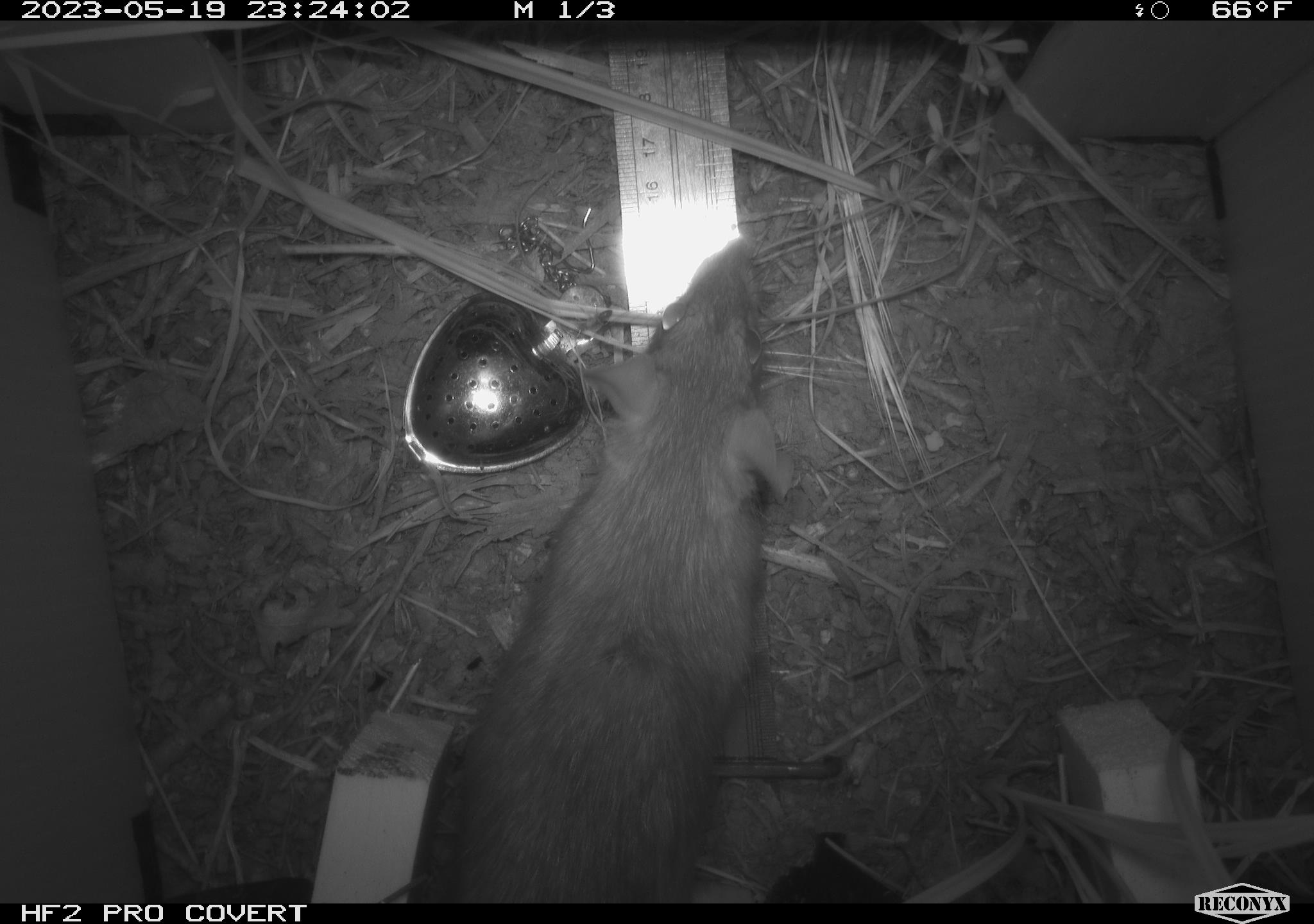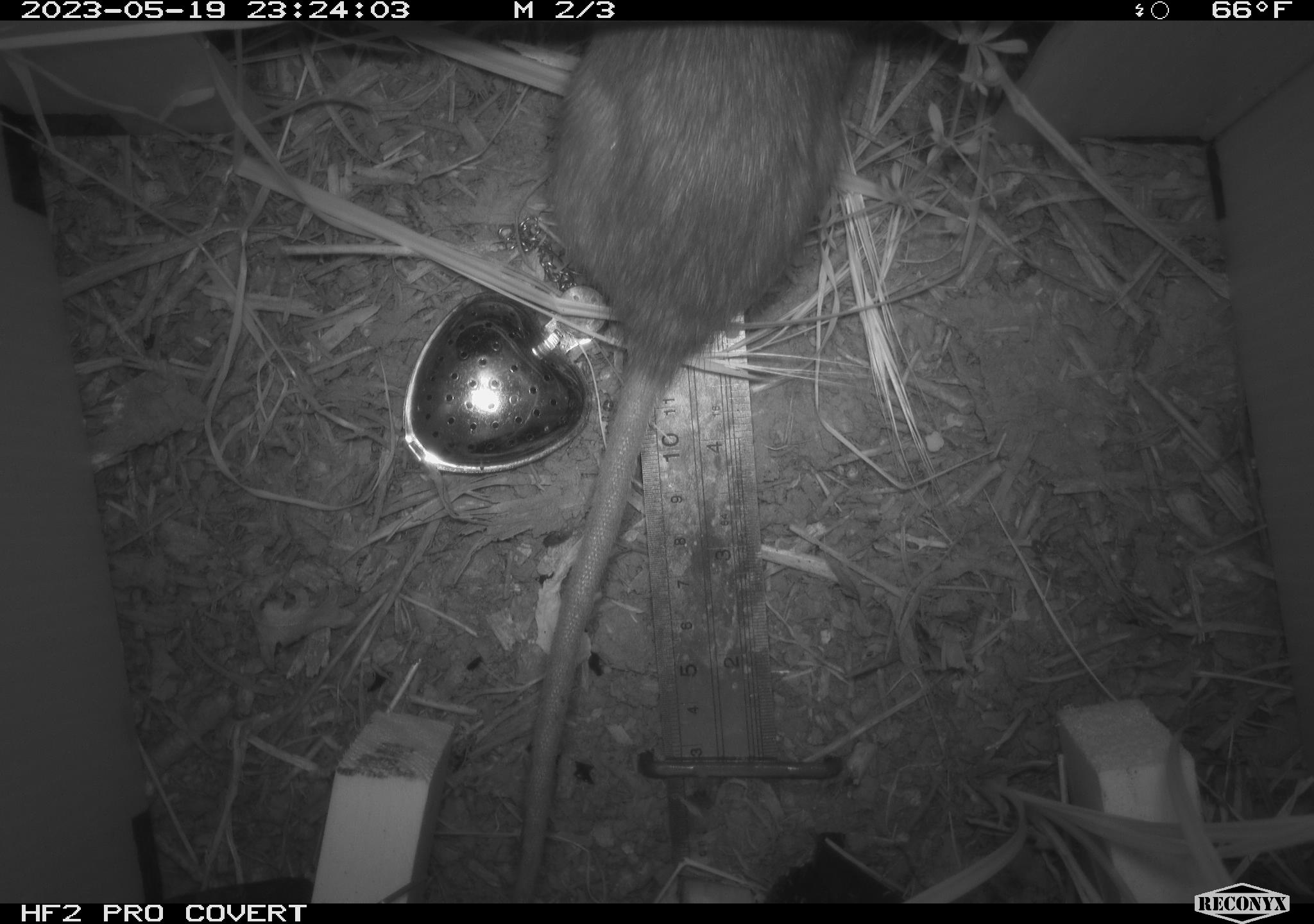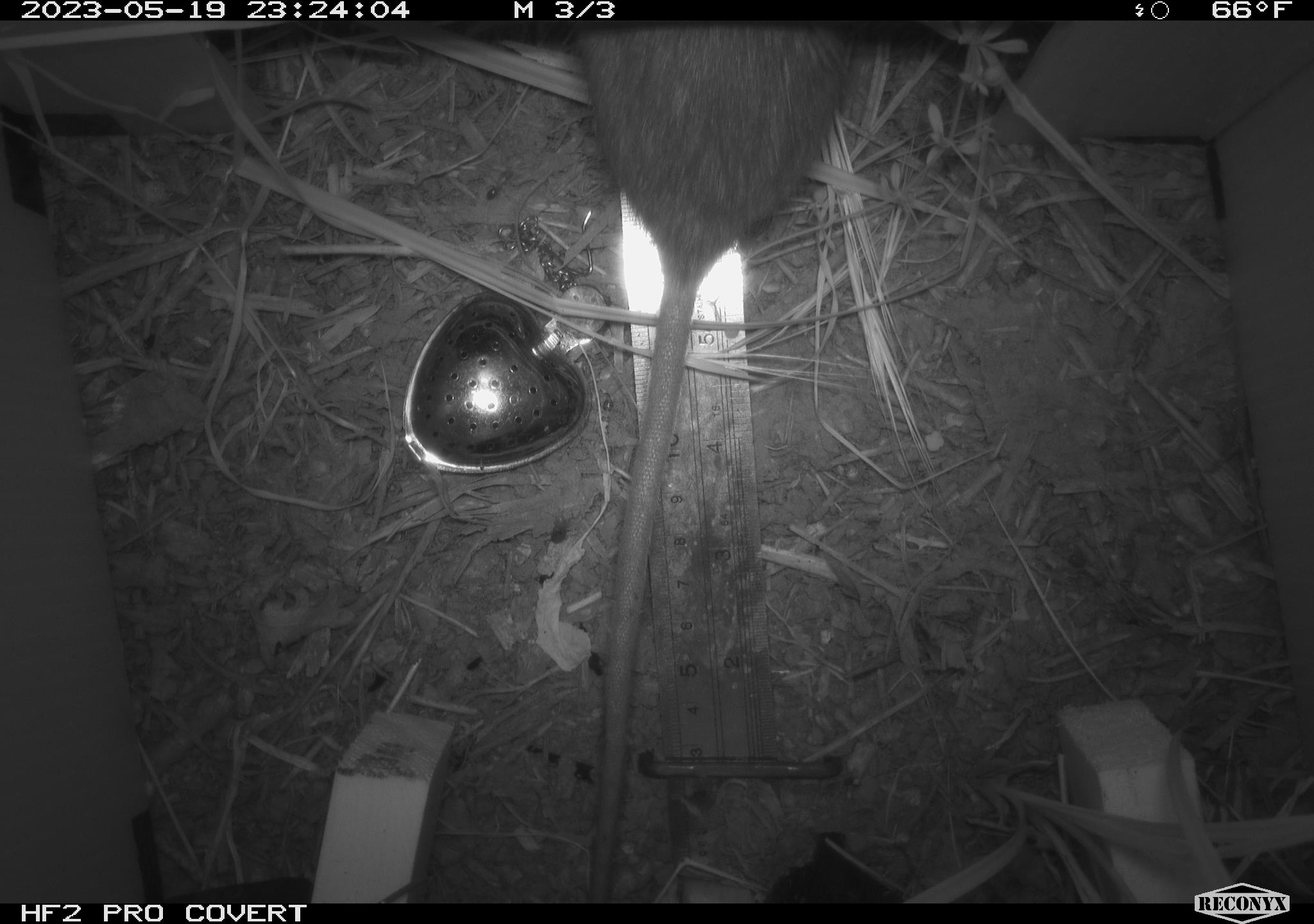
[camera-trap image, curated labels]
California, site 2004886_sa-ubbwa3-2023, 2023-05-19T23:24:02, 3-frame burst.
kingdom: Animalia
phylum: Chordata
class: Mammalia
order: Rodentia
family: Muridae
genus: Rattus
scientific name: Rattus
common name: rat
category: rattus species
Rattus species (rat) (Rattus).